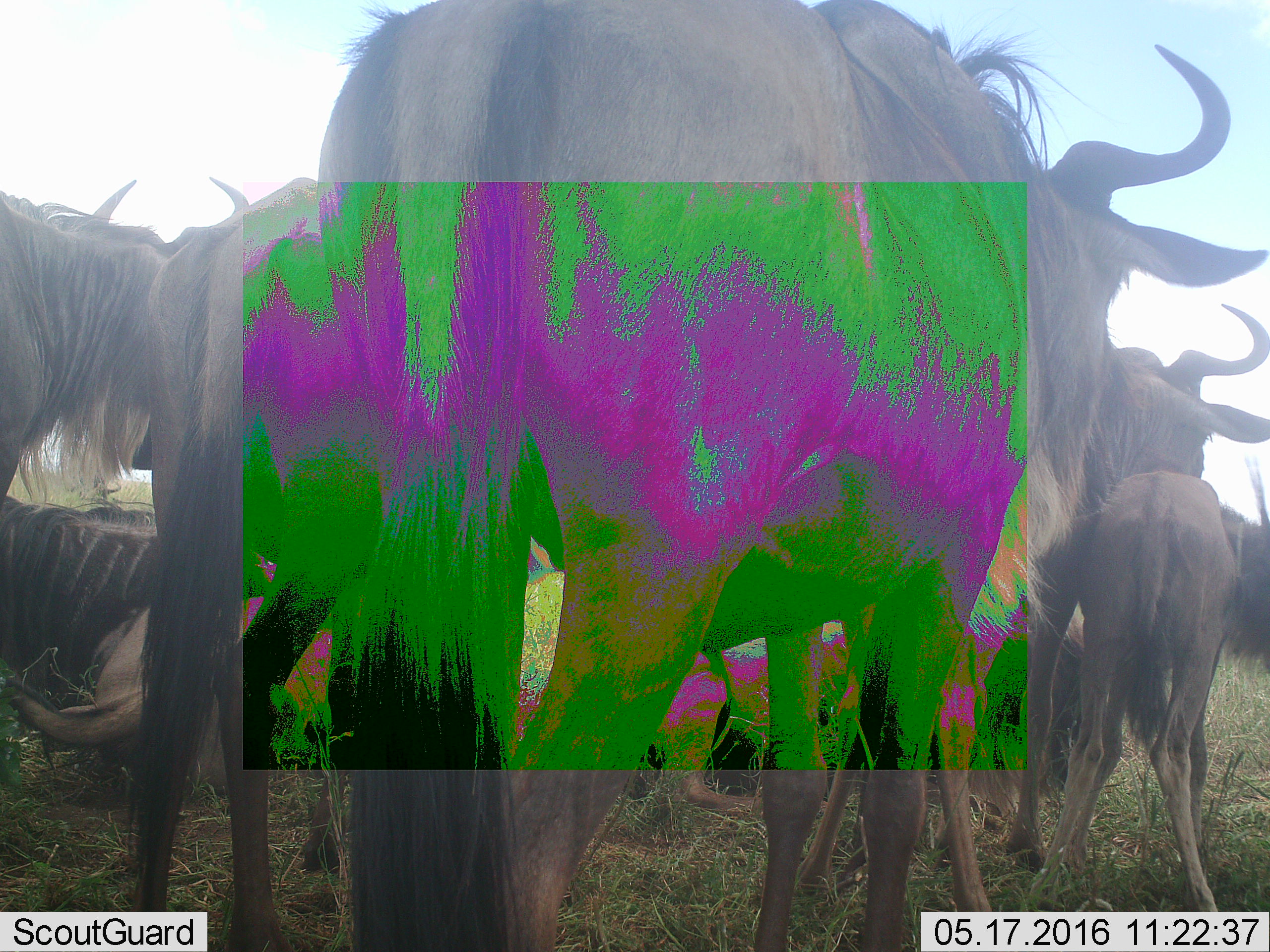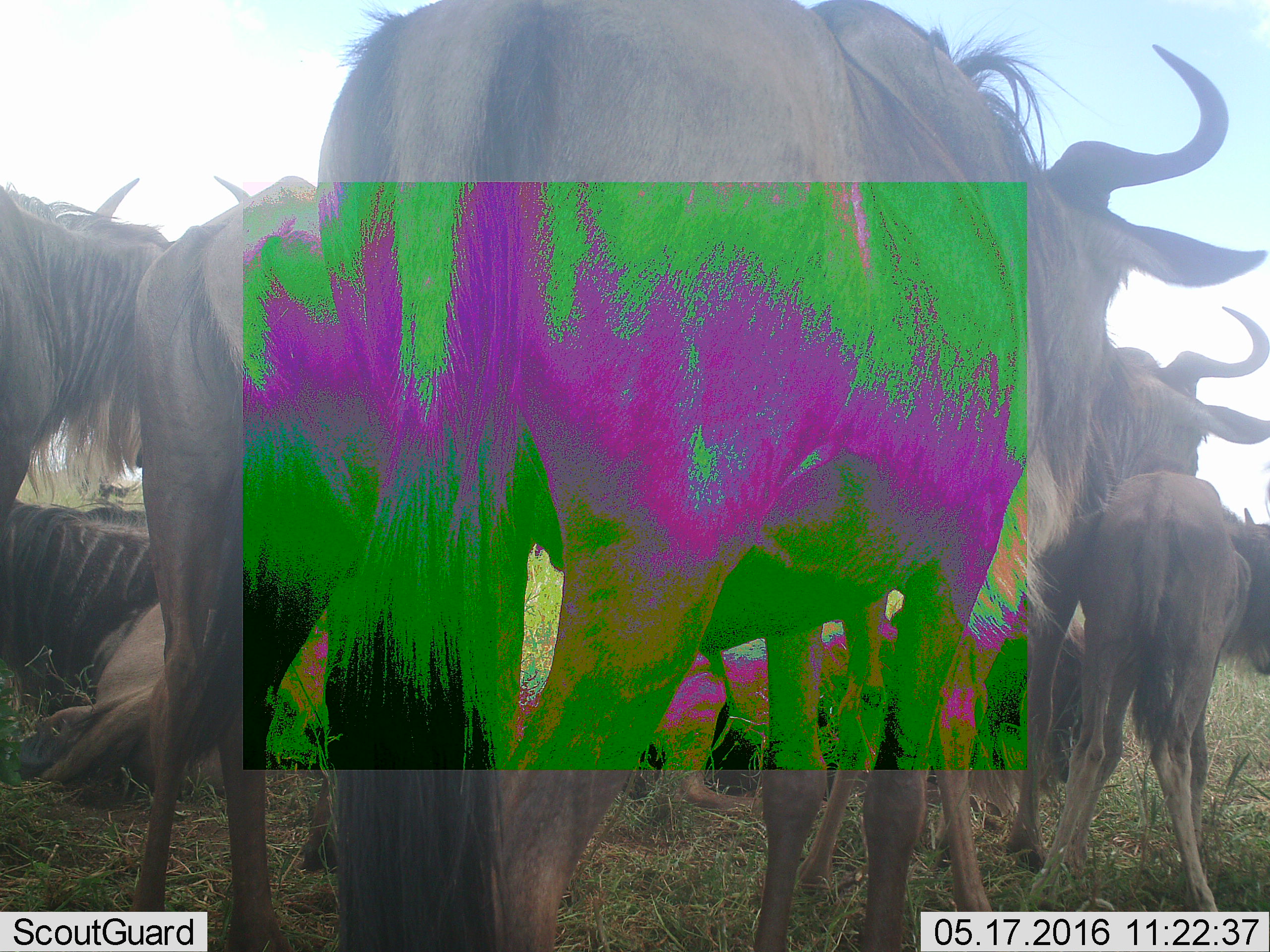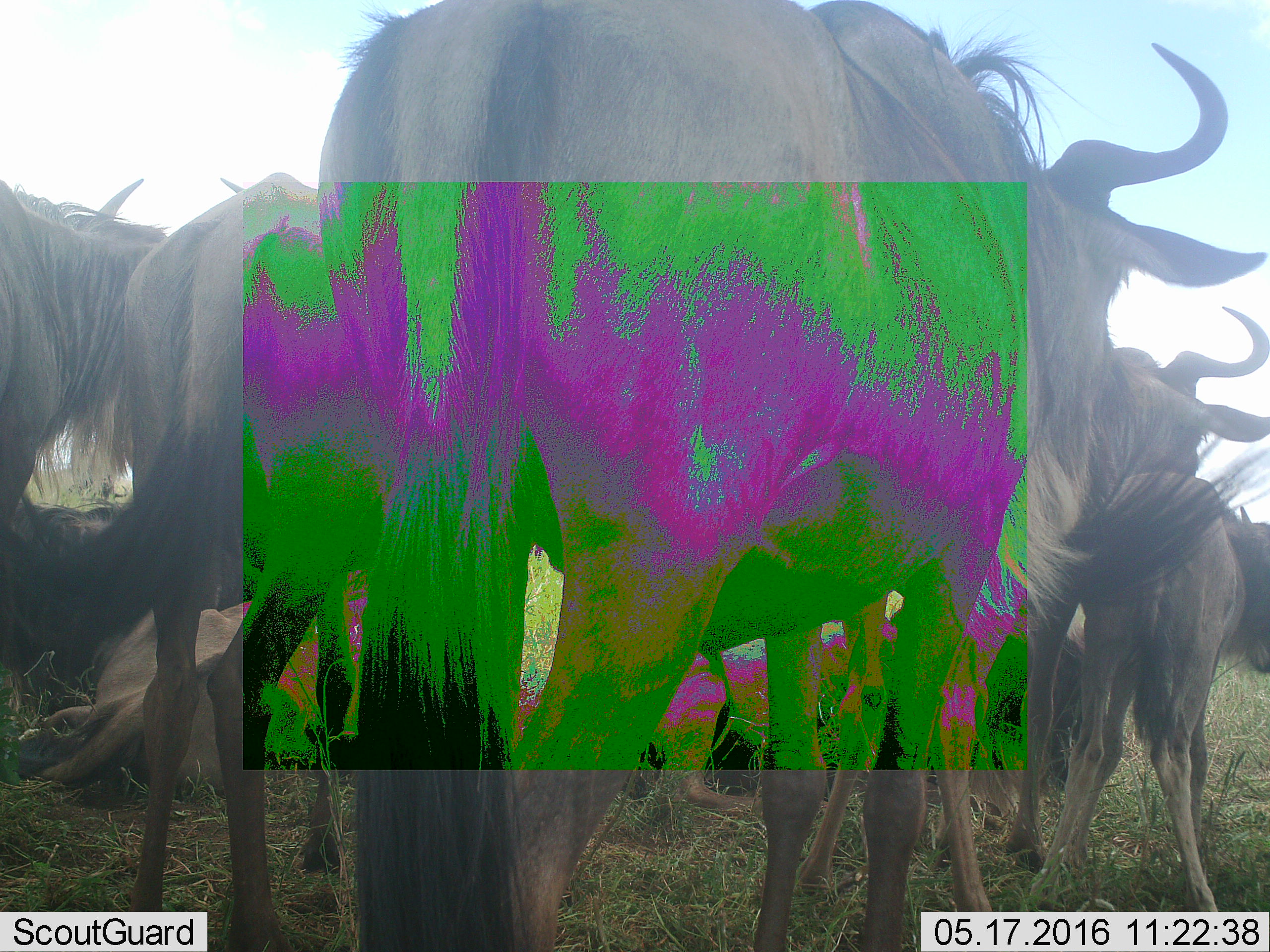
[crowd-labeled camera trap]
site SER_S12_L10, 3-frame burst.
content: unidentified animal